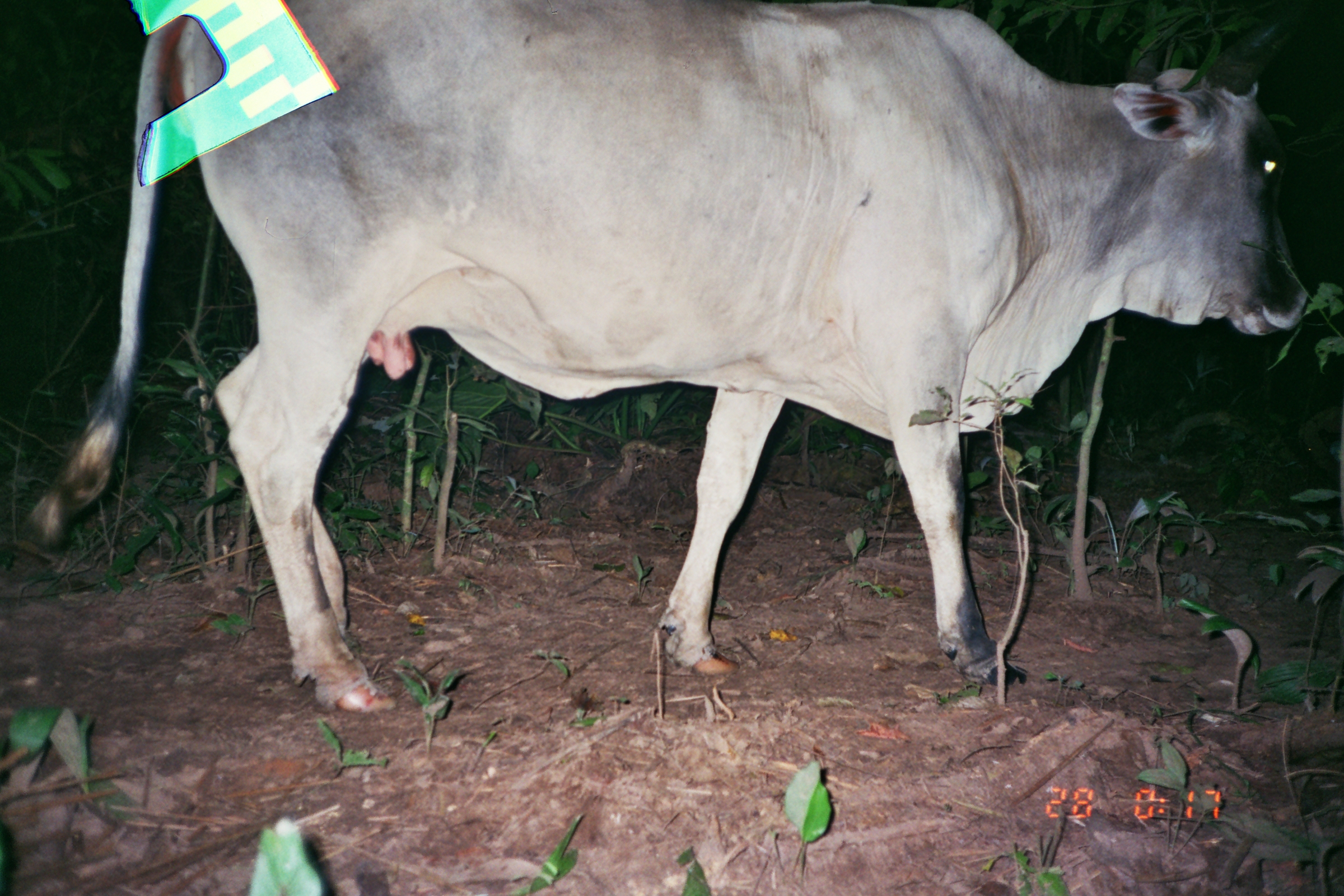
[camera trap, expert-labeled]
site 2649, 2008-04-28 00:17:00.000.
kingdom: Animalia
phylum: Chordata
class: Mammalia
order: Artiodactyla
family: Bovidae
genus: Bos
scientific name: Bos taurus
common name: domestic cattle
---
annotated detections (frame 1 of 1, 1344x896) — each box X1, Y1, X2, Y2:
bos taurus: 15, 0, 1308, 712